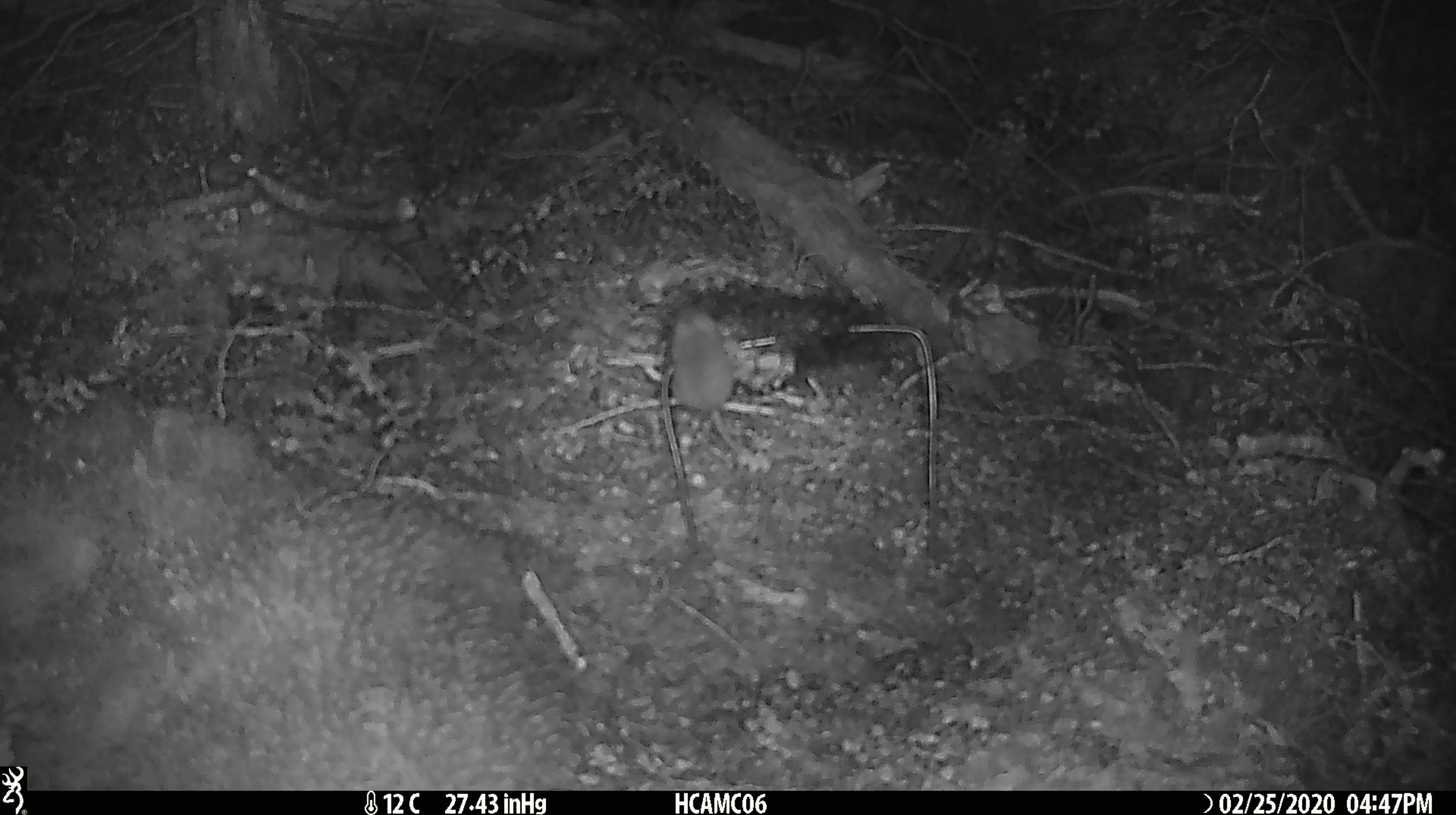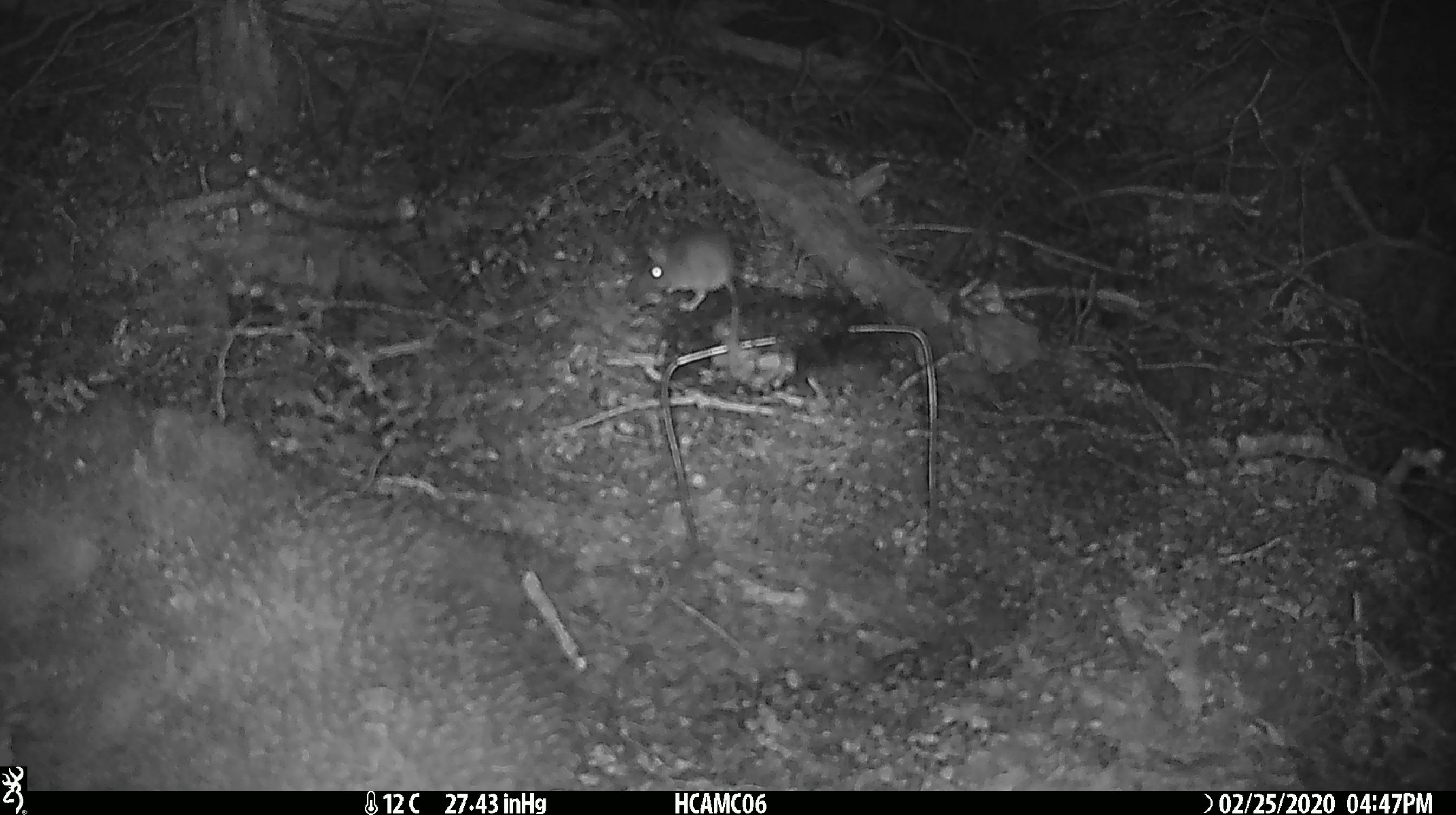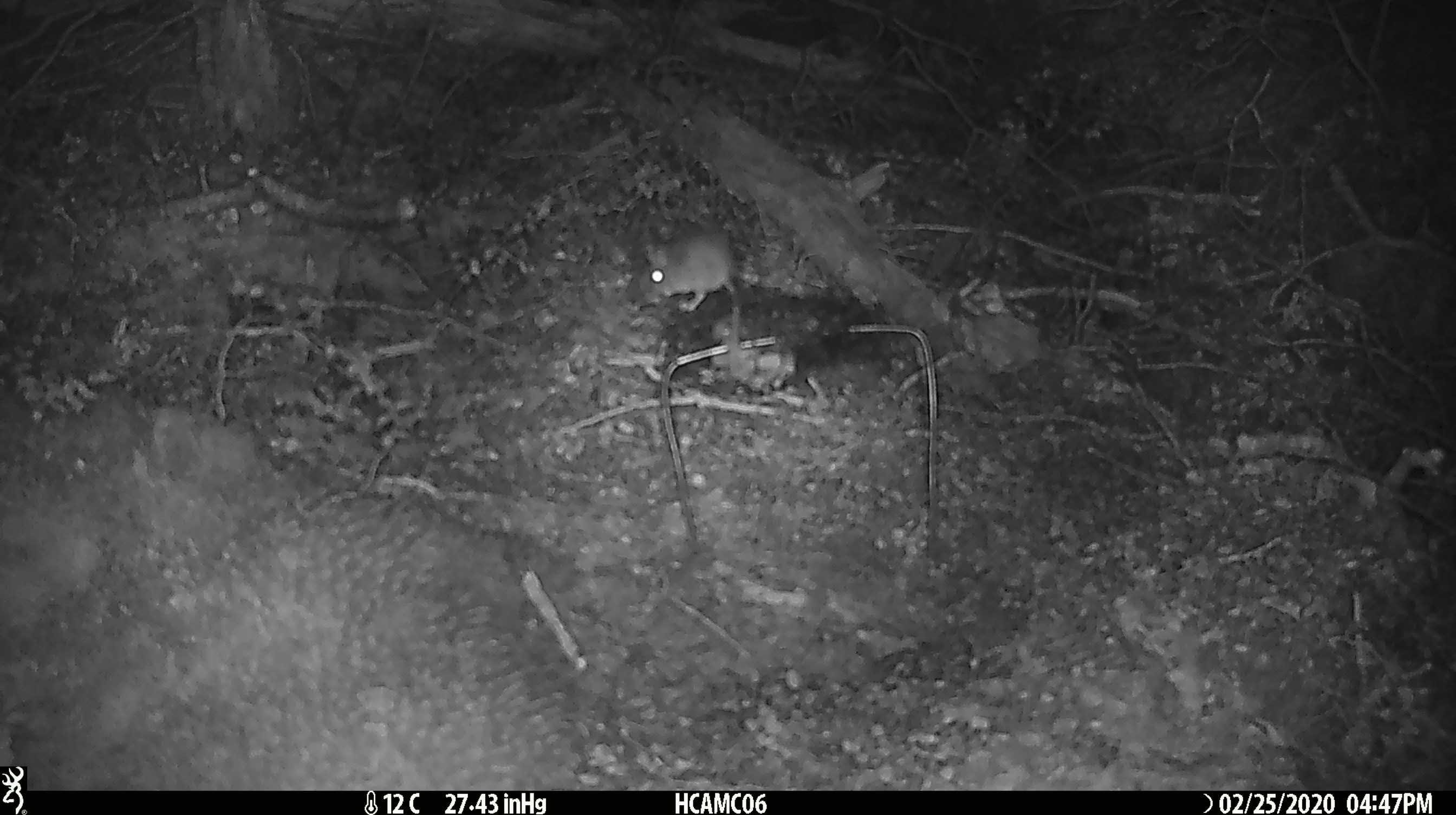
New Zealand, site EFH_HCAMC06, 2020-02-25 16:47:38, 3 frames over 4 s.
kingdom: Animalia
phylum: Chordata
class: Mammalia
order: Rodentia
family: Muridae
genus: Mus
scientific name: Mus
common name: mouse